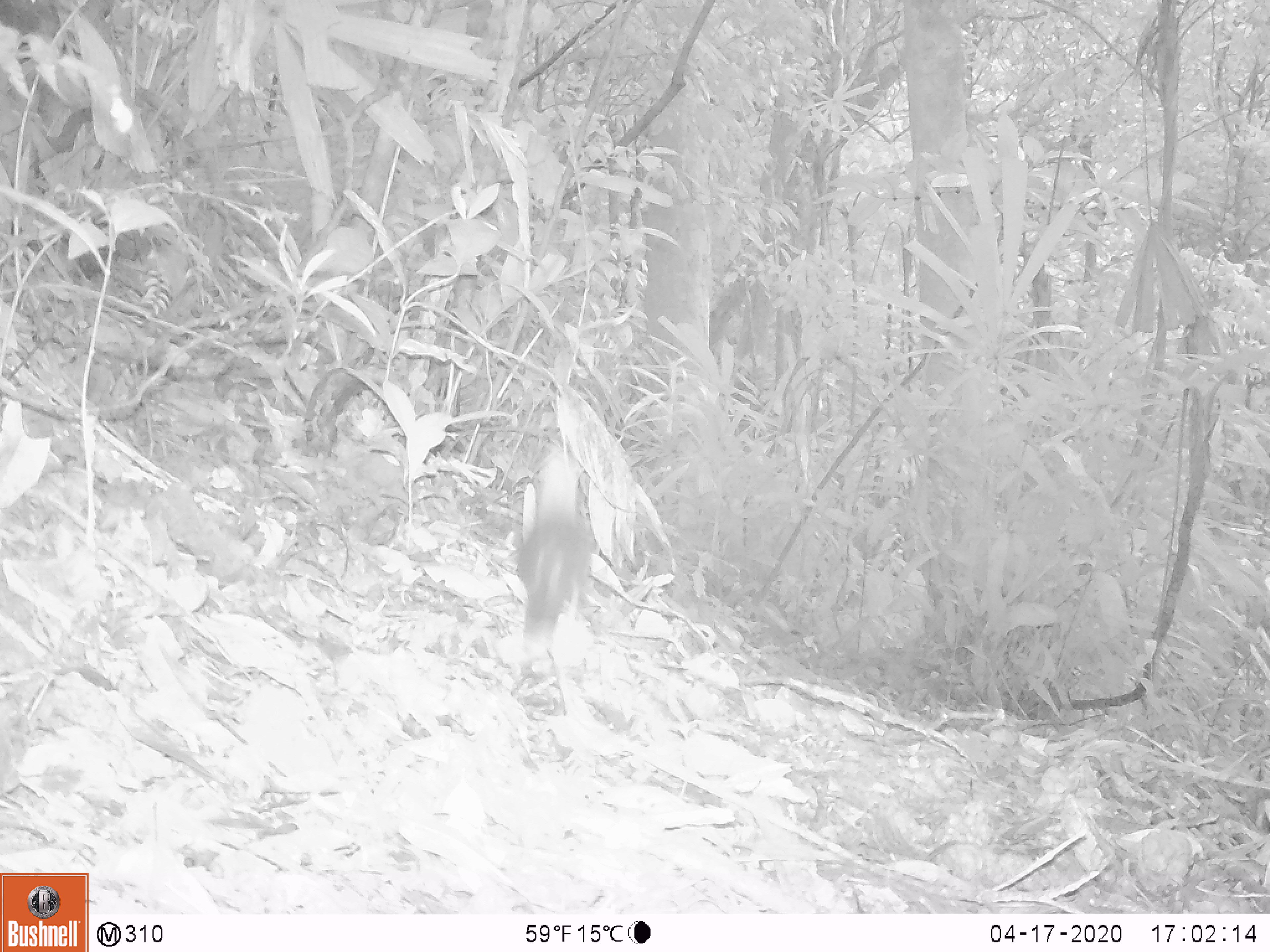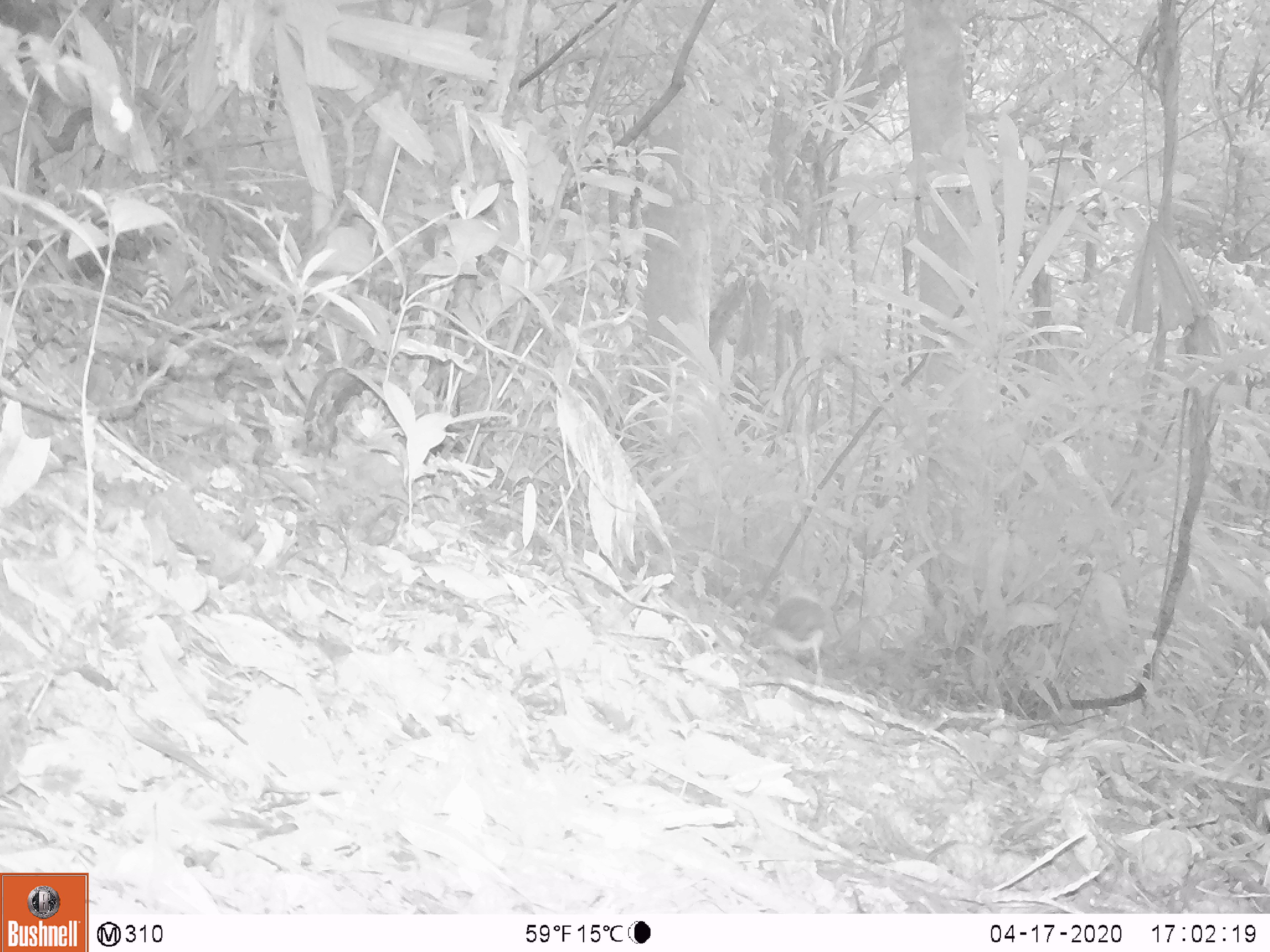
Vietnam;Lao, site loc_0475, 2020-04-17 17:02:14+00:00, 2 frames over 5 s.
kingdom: Animalia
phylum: Chordata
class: Aves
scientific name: Aves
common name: bird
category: unidentified bird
Unidentified bird (bird) (Aves). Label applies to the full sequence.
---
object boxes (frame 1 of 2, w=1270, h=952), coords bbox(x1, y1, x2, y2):
unidentified bird: bbox(513, 448, 597, 652)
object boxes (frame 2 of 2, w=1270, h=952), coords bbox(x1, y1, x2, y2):
unidentified bird: bbox(763, 594, 828, 687)